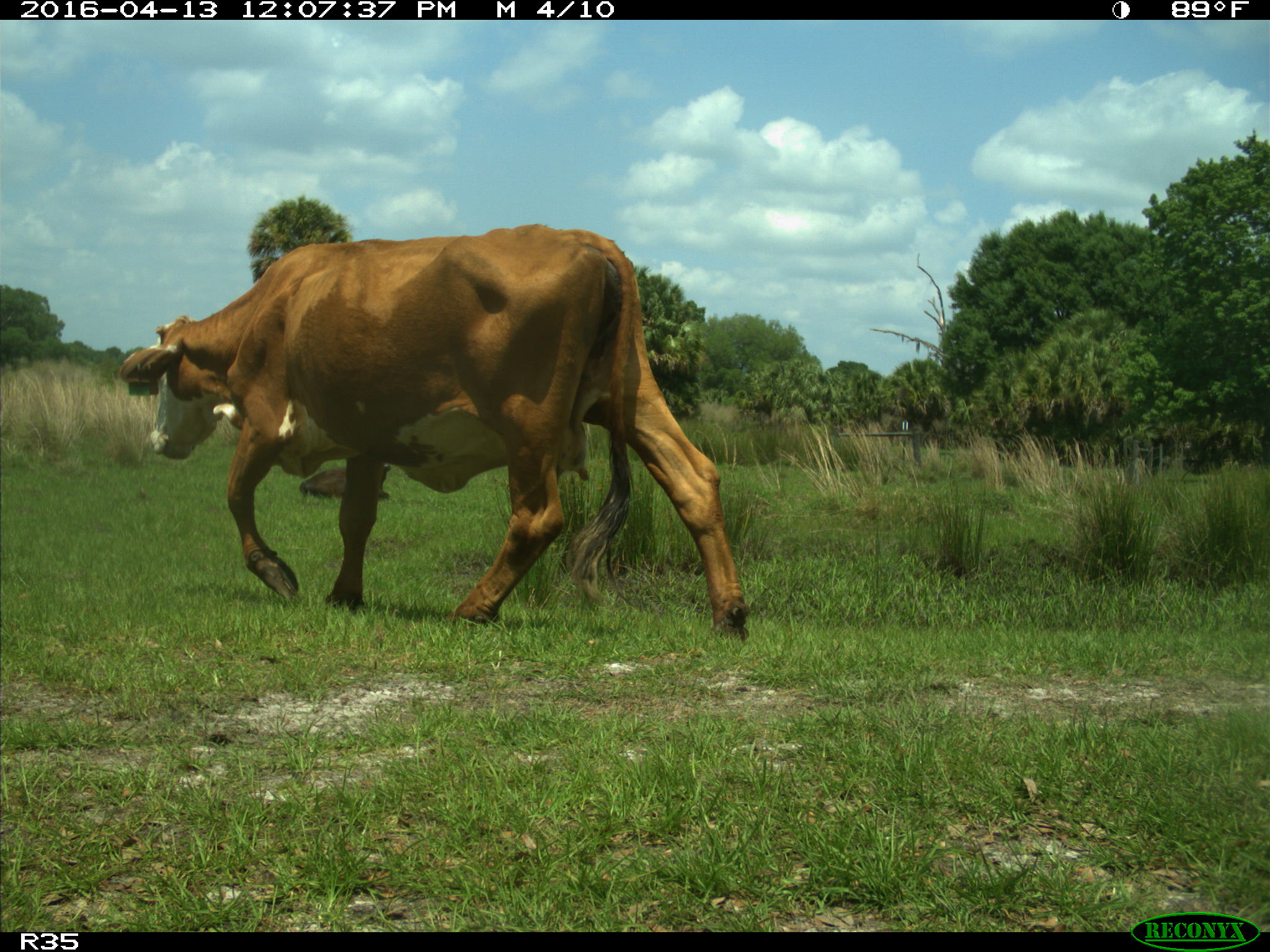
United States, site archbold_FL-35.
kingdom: Animalia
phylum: Chordata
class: Mammalia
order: Artiodactyla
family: Bovidae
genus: Bos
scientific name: Bos taurus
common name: domestic cow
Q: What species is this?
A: Bos taurus (domestic cow).